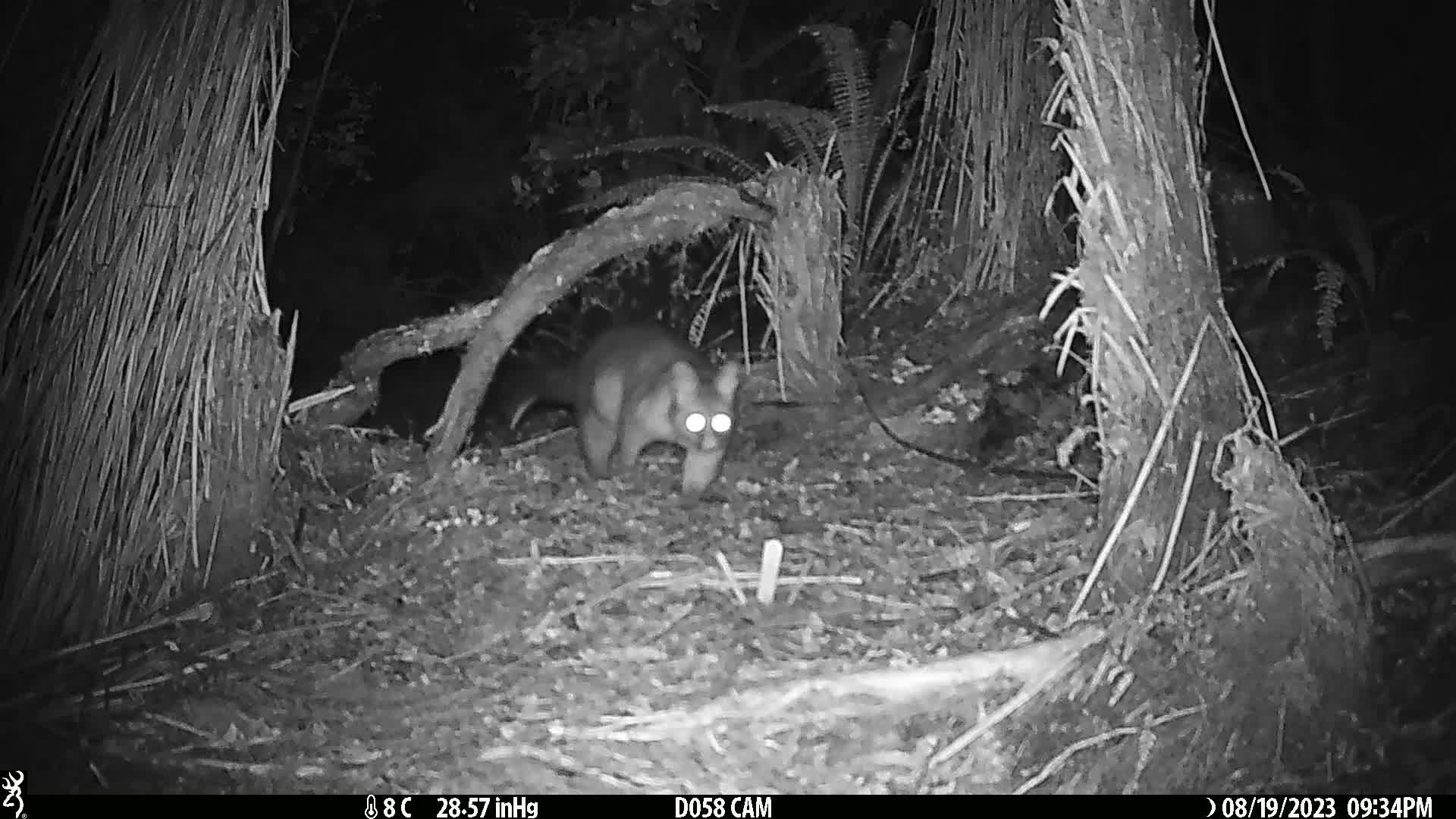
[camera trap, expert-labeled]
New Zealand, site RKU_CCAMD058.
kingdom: Animalia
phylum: Chordata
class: Mammalia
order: Diprotodontia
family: Phalangeridae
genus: Trichosurus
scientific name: Trichosurus vulpecula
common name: common brushtail possum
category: possum